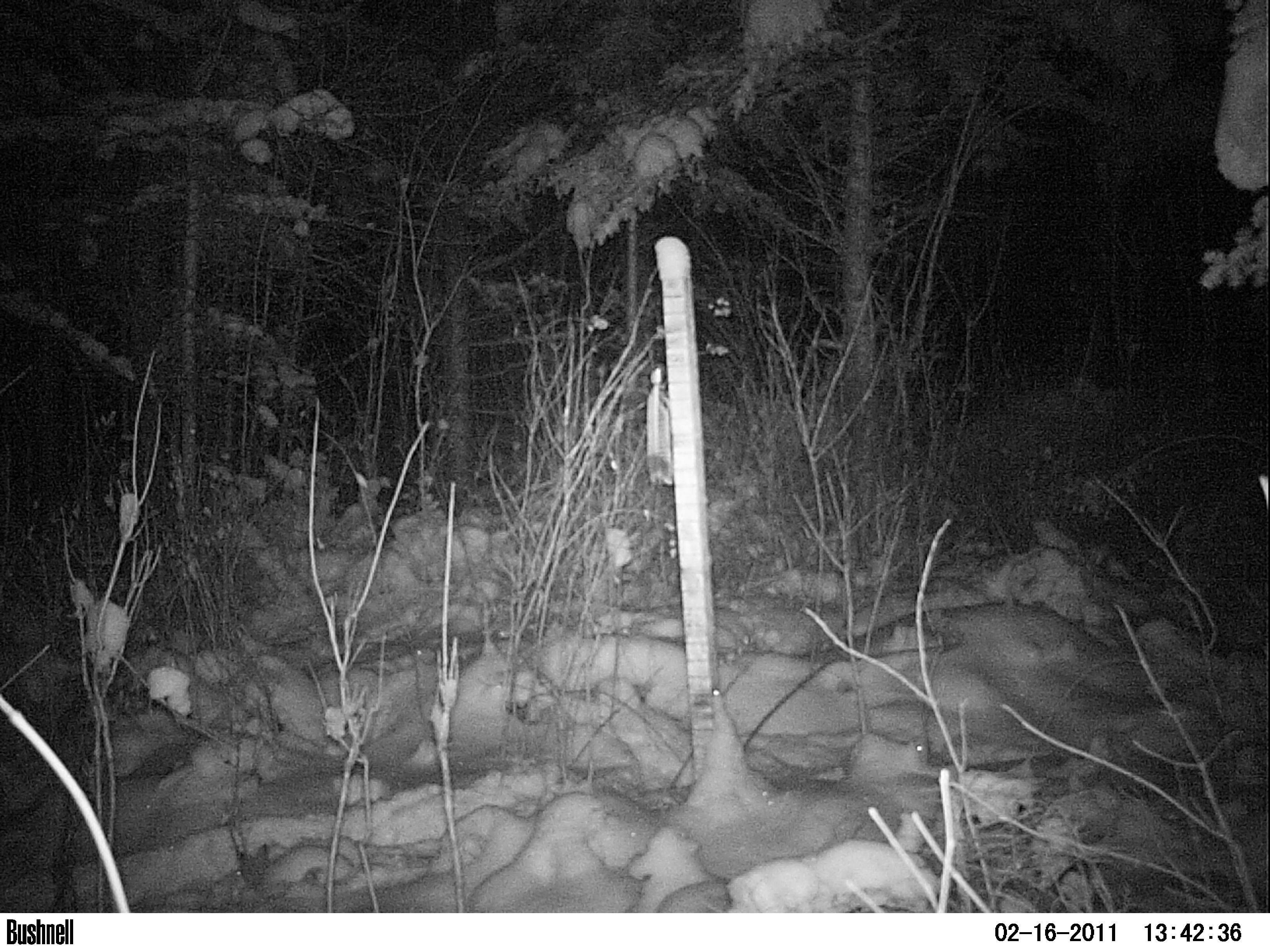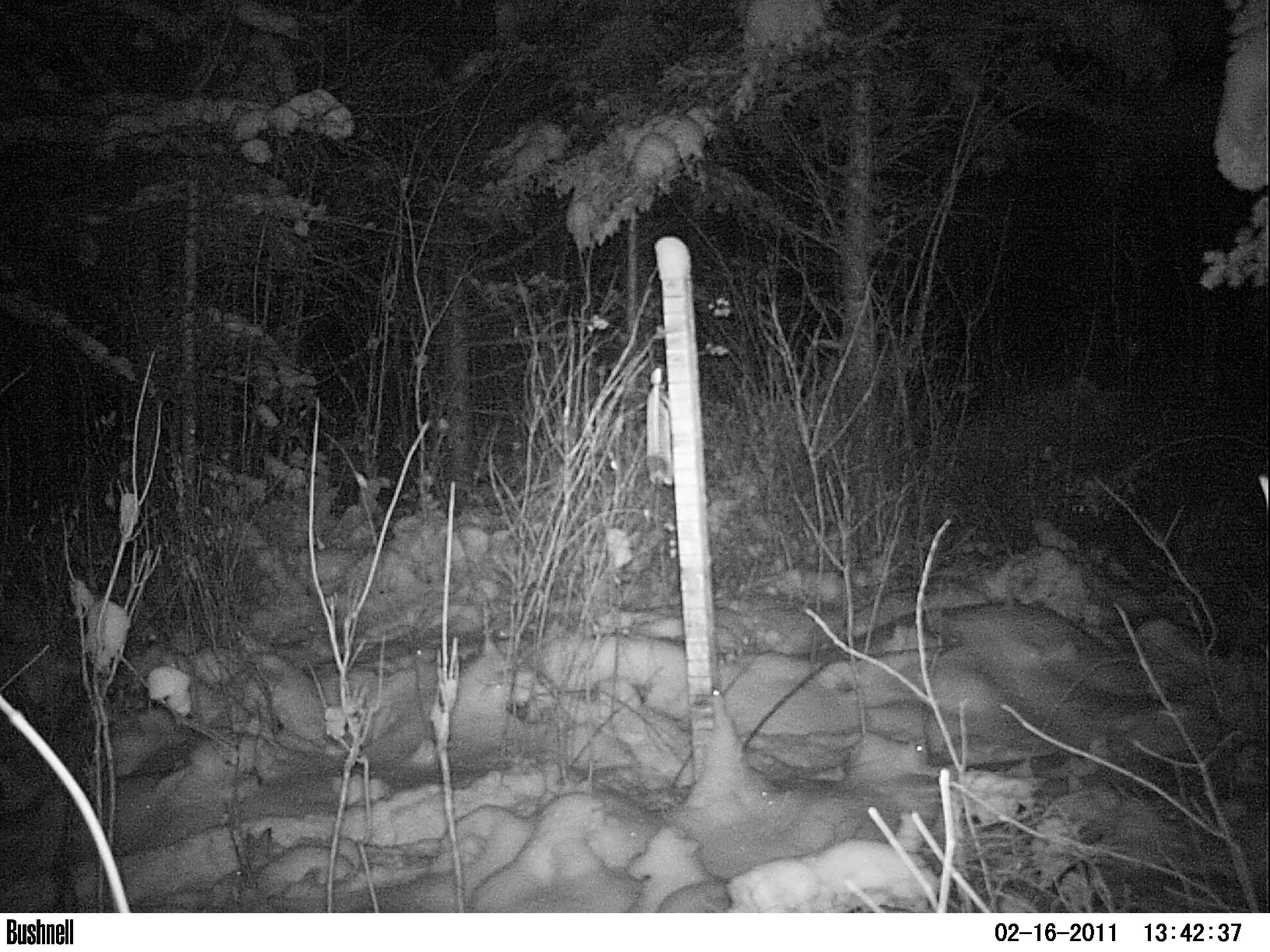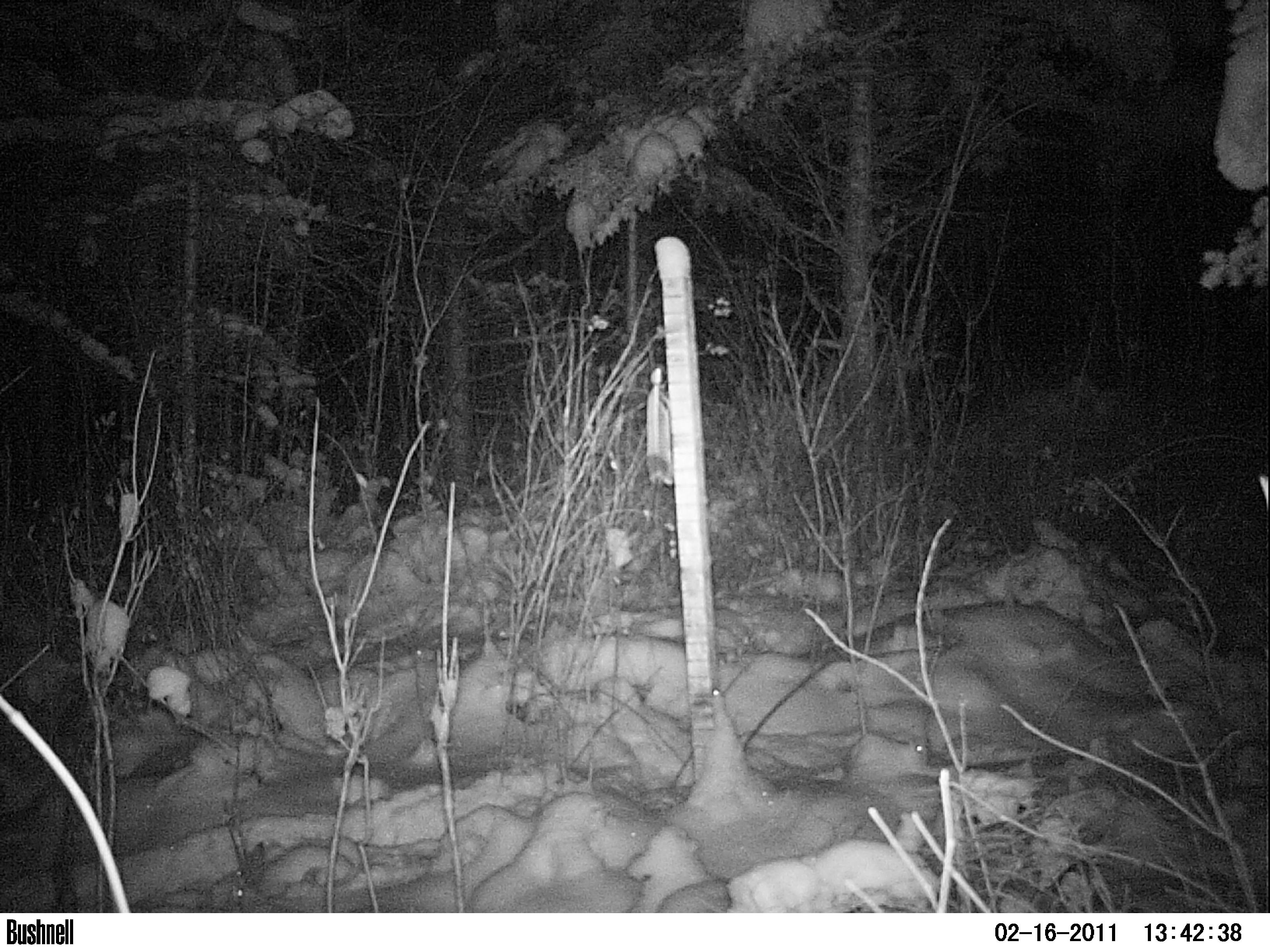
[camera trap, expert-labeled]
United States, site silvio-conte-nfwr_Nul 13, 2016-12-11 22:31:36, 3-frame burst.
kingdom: Animalia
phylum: Chordata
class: Mammalia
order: Lagomorpha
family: Leporidae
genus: Lepus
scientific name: Lepus americanus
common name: snowshoe hare